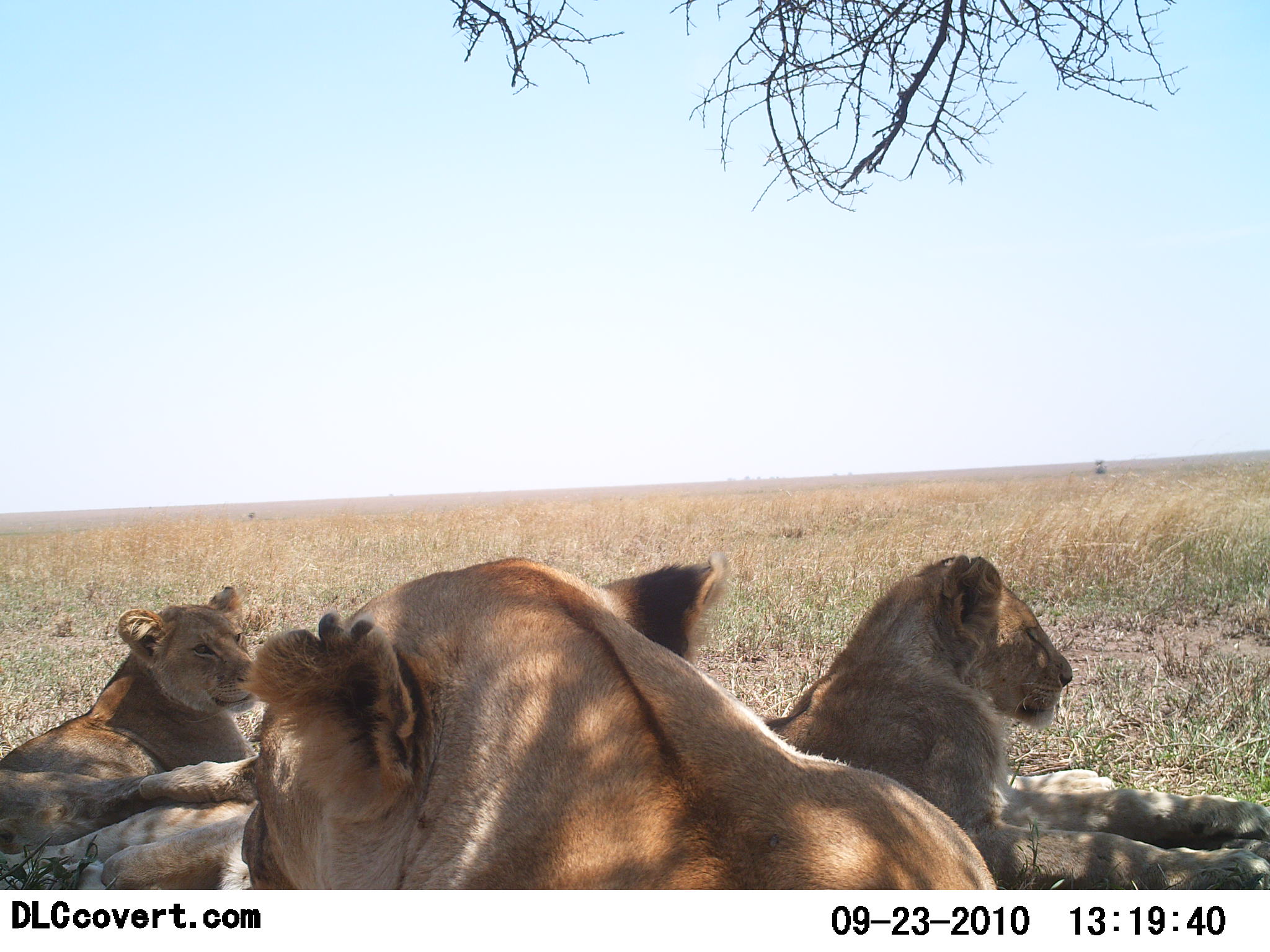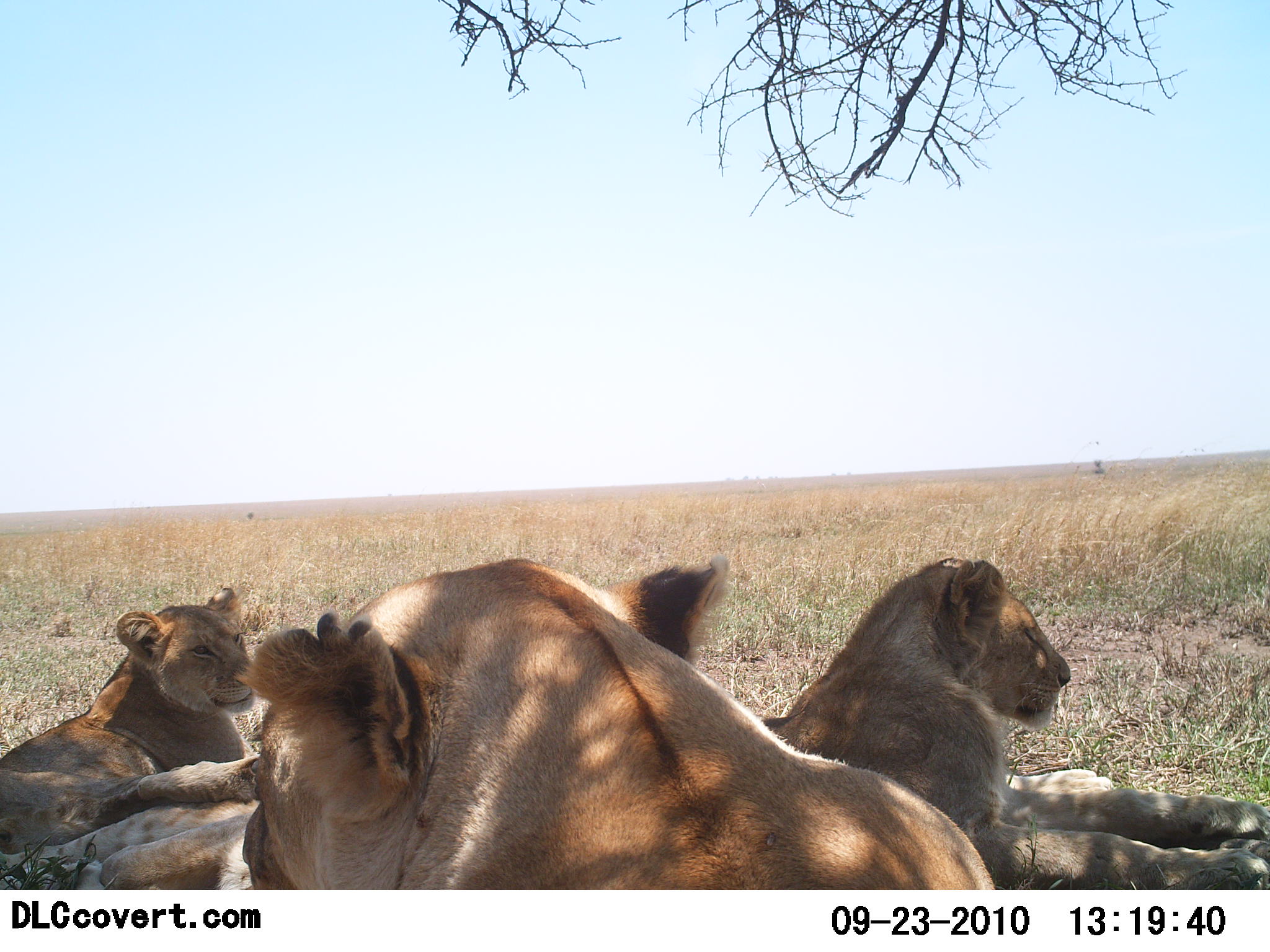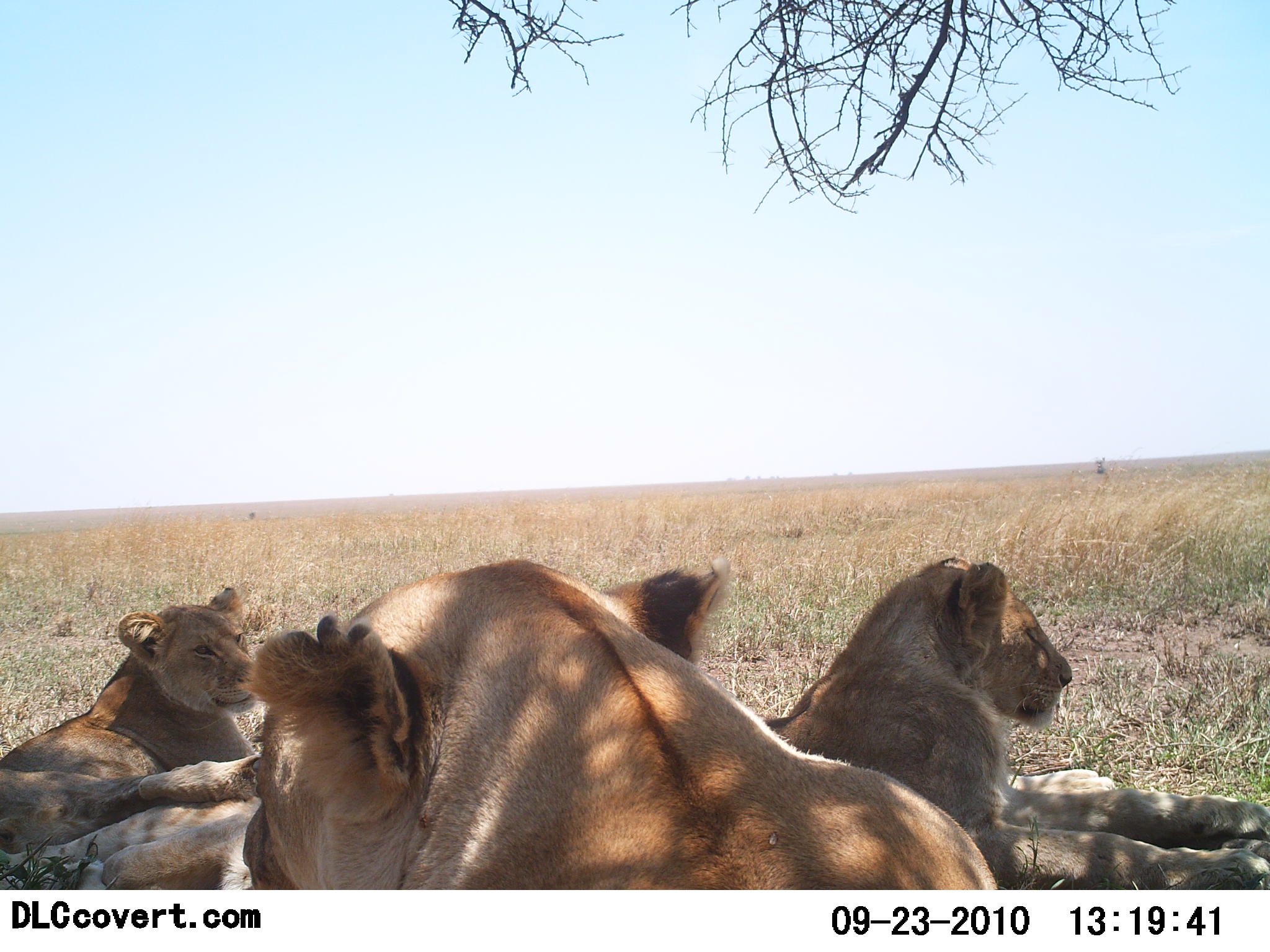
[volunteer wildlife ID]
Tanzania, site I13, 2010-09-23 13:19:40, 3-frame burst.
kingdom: Animalia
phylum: Chordata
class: Mammalia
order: Carnivora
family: Felidae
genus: Panthera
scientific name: Panthera leo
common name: lion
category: lionfemale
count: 3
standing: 0%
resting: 100%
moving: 0%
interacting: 0%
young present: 0%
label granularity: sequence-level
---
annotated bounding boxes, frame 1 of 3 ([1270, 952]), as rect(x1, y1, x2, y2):
animal: rect(236, 552, 1004, 896); rect(759, 547, 1270, 891); rect(2, 581, 266, 889); rect(1, 749, 263, 891)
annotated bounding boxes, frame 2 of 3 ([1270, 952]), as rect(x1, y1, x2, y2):
animal: rect(233, 552, 1007, 889); rect(753, 550, 1270, 892); rect(0, 582, 255, 891); rect(0, 783, 257, 891)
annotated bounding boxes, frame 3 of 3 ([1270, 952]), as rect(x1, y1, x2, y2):
animal: rect(235, 552, 1009, 891); rect(753, 550, 1270, 889); rect(0, 576, 260, 889); rect(0, 780, 267, 889)